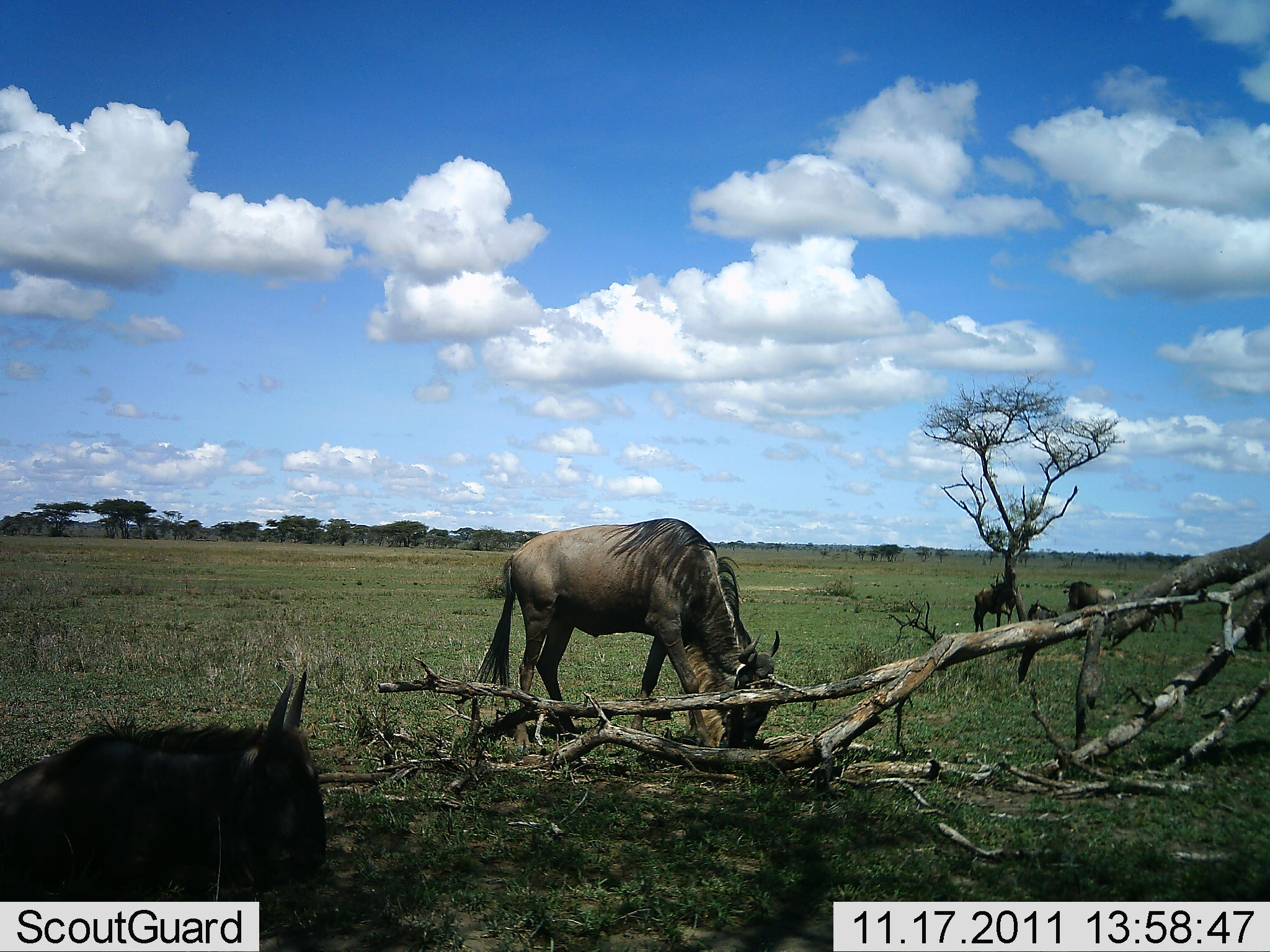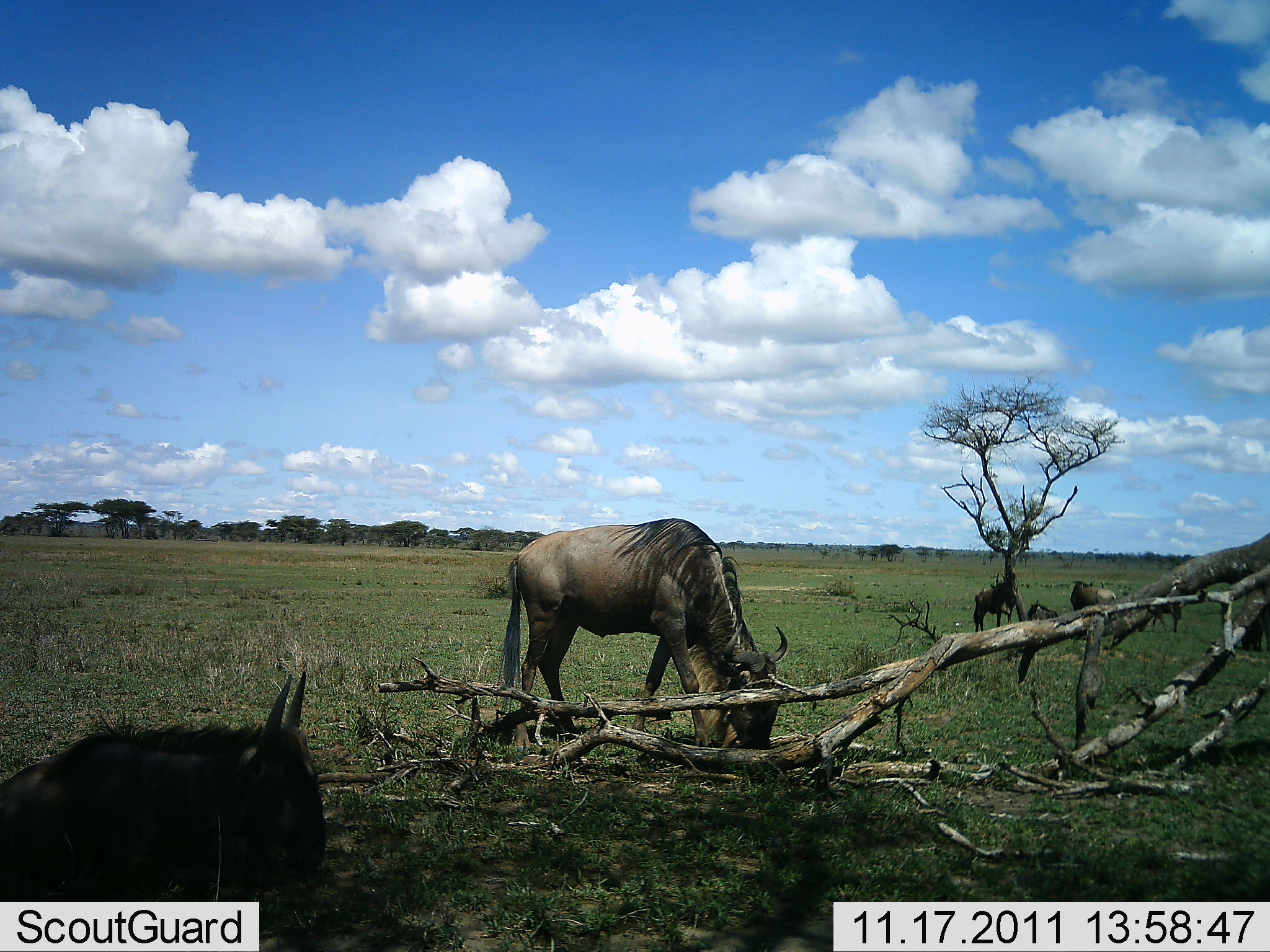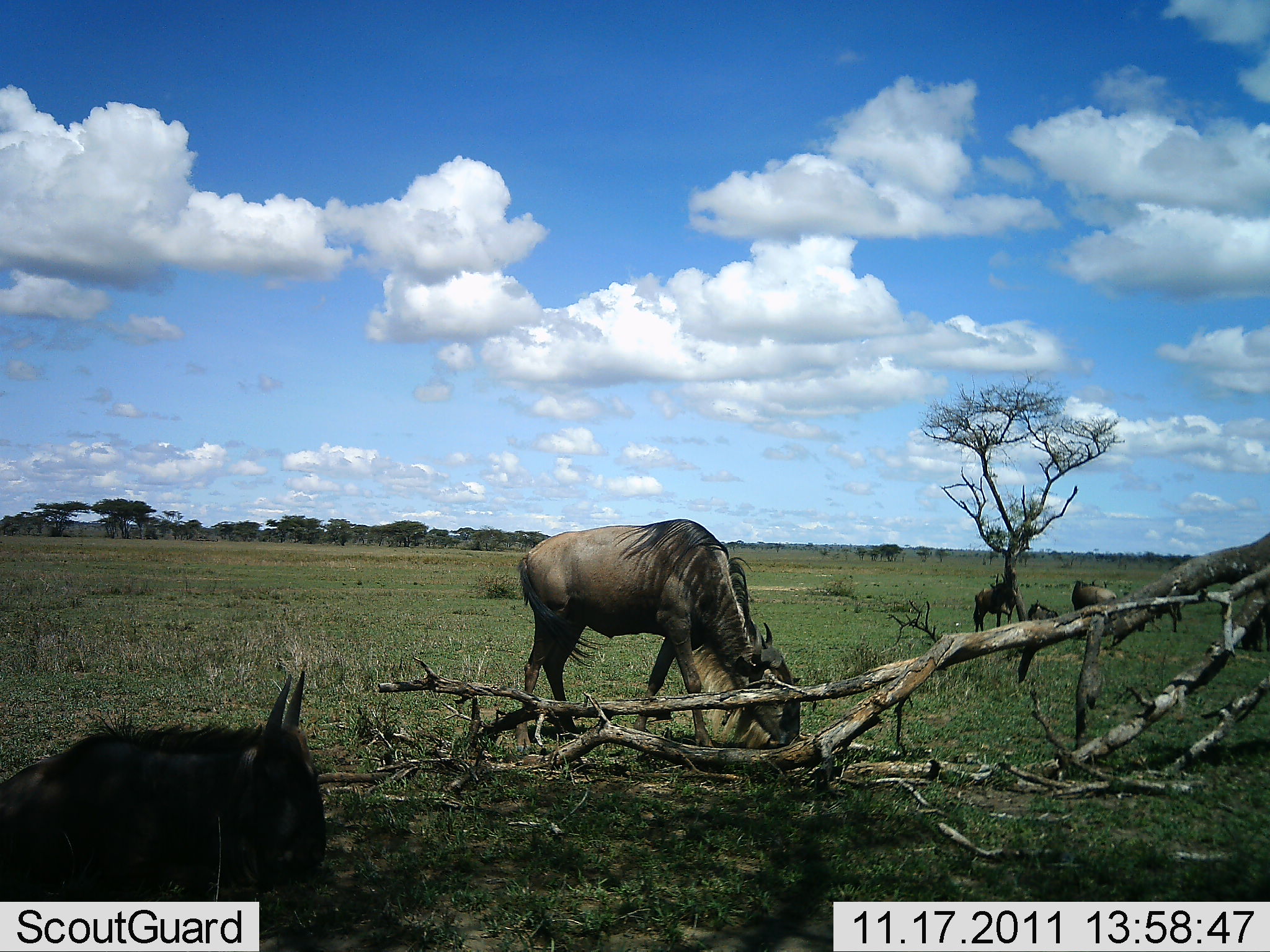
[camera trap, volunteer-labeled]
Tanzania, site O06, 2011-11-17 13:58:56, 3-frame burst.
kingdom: Animalia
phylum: Chordata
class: Mammalia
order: Artiodactyla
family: Bovidae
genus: Connochaetes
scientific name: Connochaetes taurinus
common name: blue wildebeest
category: wildebeest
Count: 4.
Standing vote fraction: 50%.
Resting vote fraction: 75%.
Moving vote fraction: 8%.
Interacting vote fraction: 0%.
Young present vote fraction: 0%.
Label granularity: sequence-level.